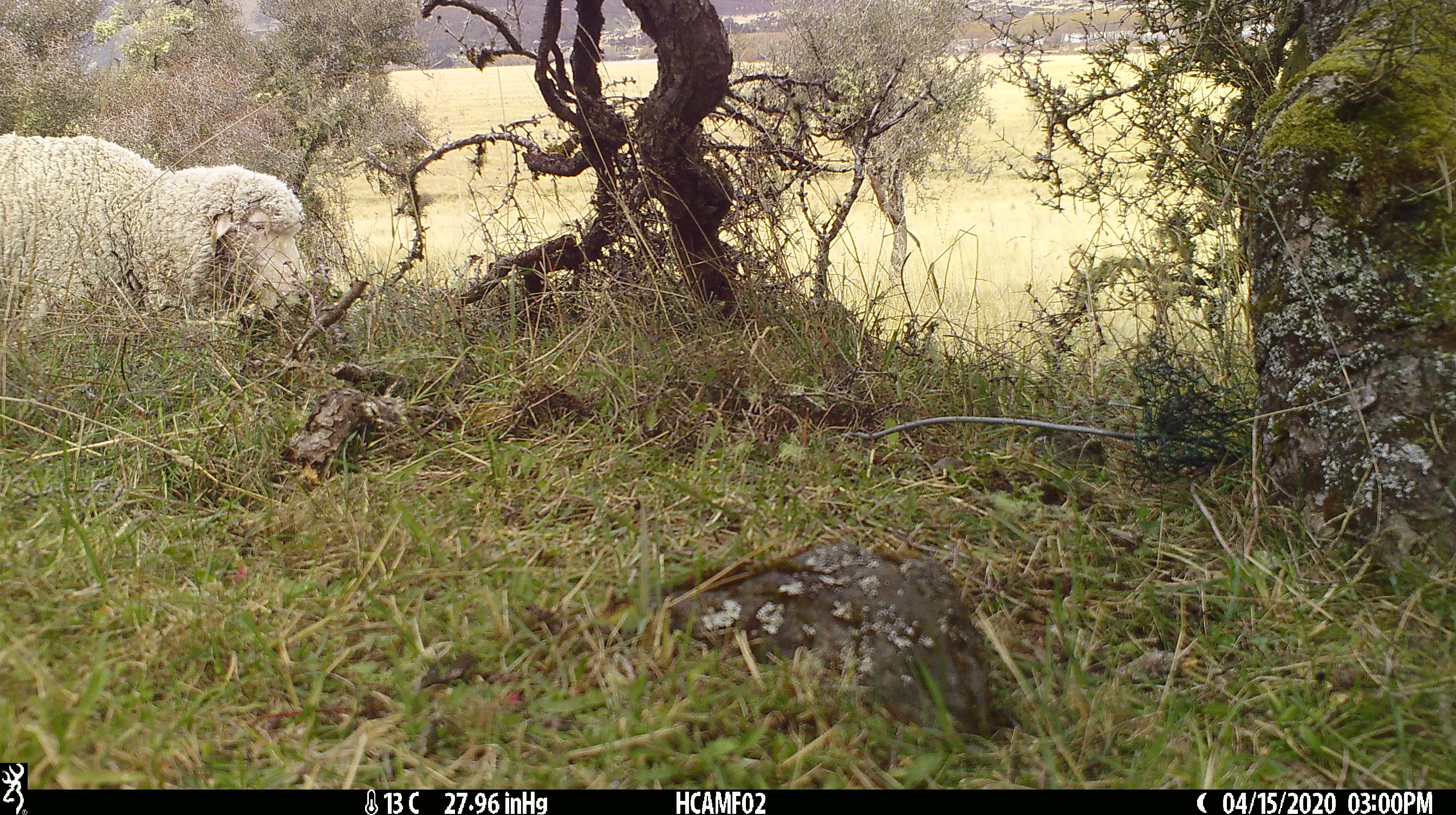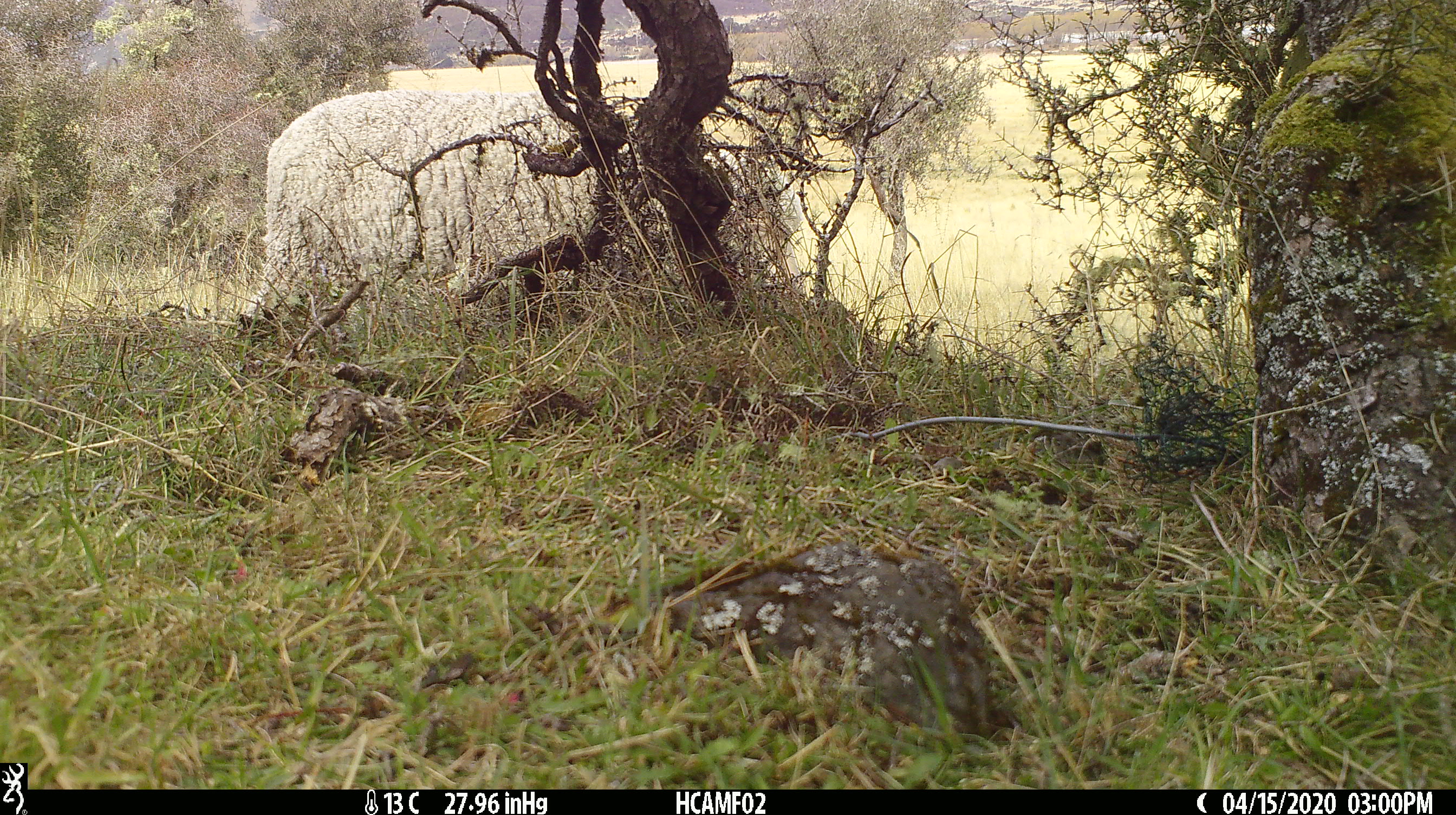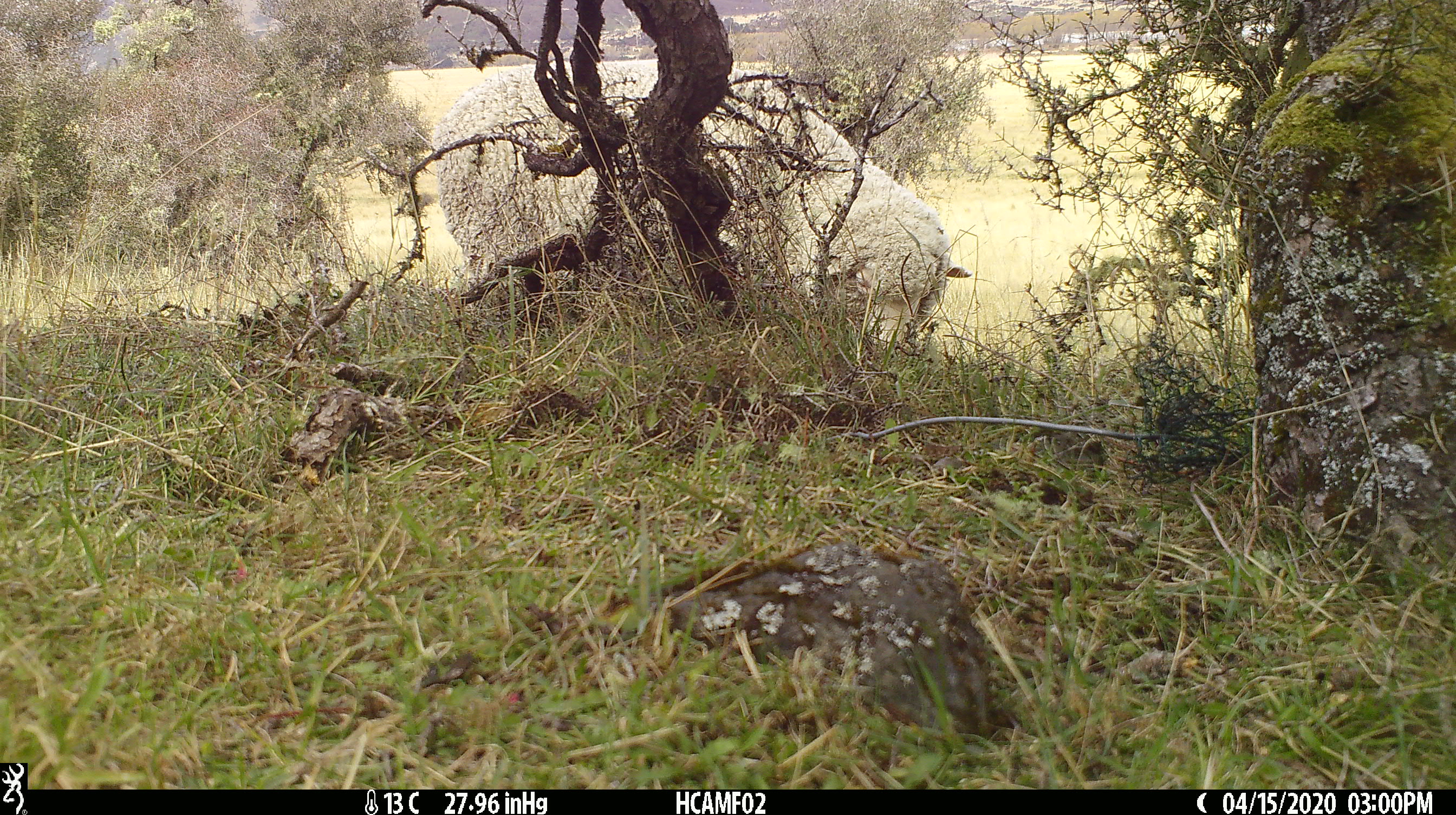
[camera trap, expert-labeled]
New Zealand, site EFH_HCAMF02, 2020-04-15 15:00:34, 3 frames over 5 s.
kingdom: Animalia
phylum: Chordata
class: Mammalia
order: Artiodactyla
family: Bovidae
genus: Ovis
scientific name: Ovis aries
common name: domestic sheep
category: sheep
Sheep (domestic sheep) (Ovis aries).